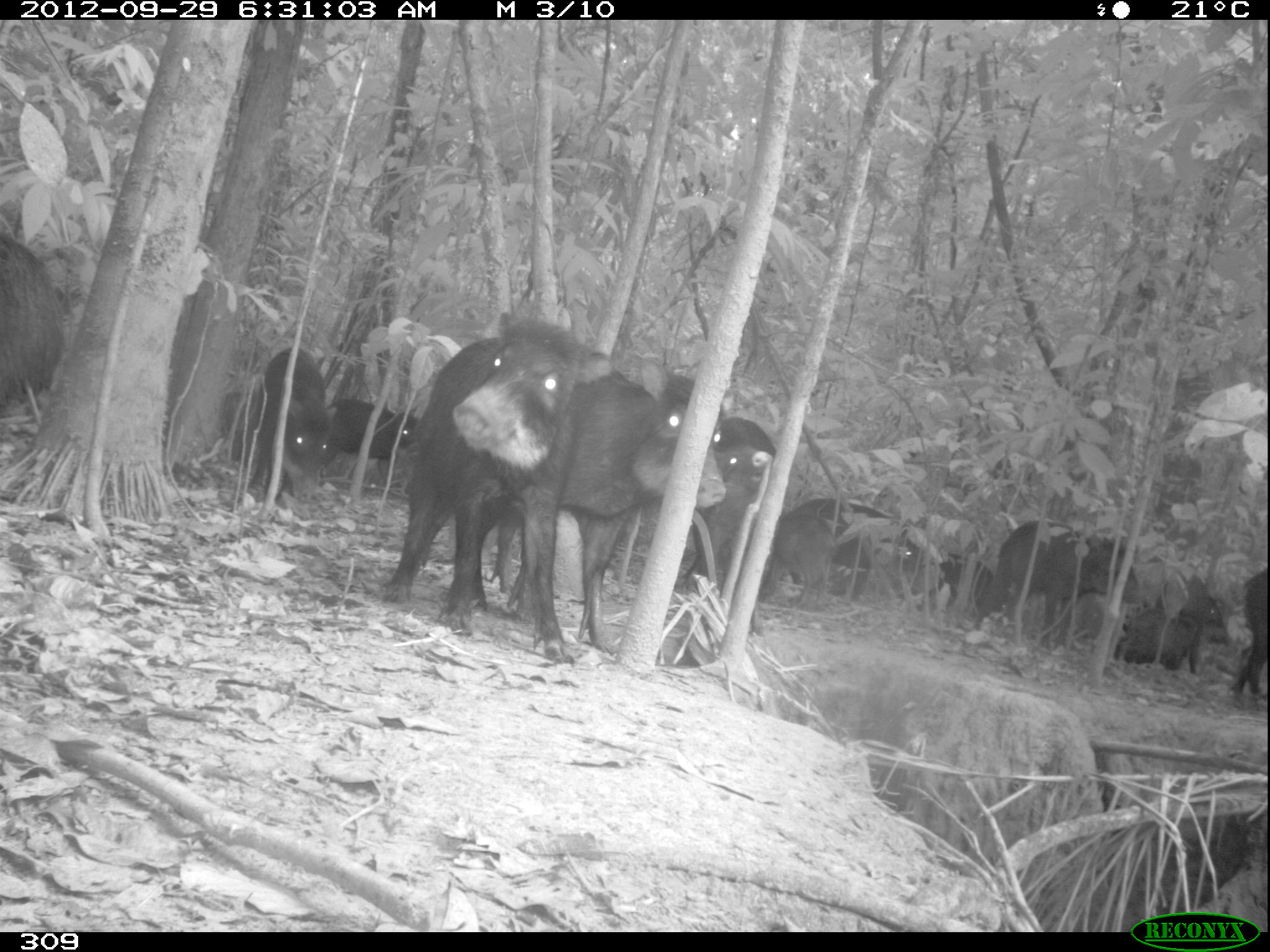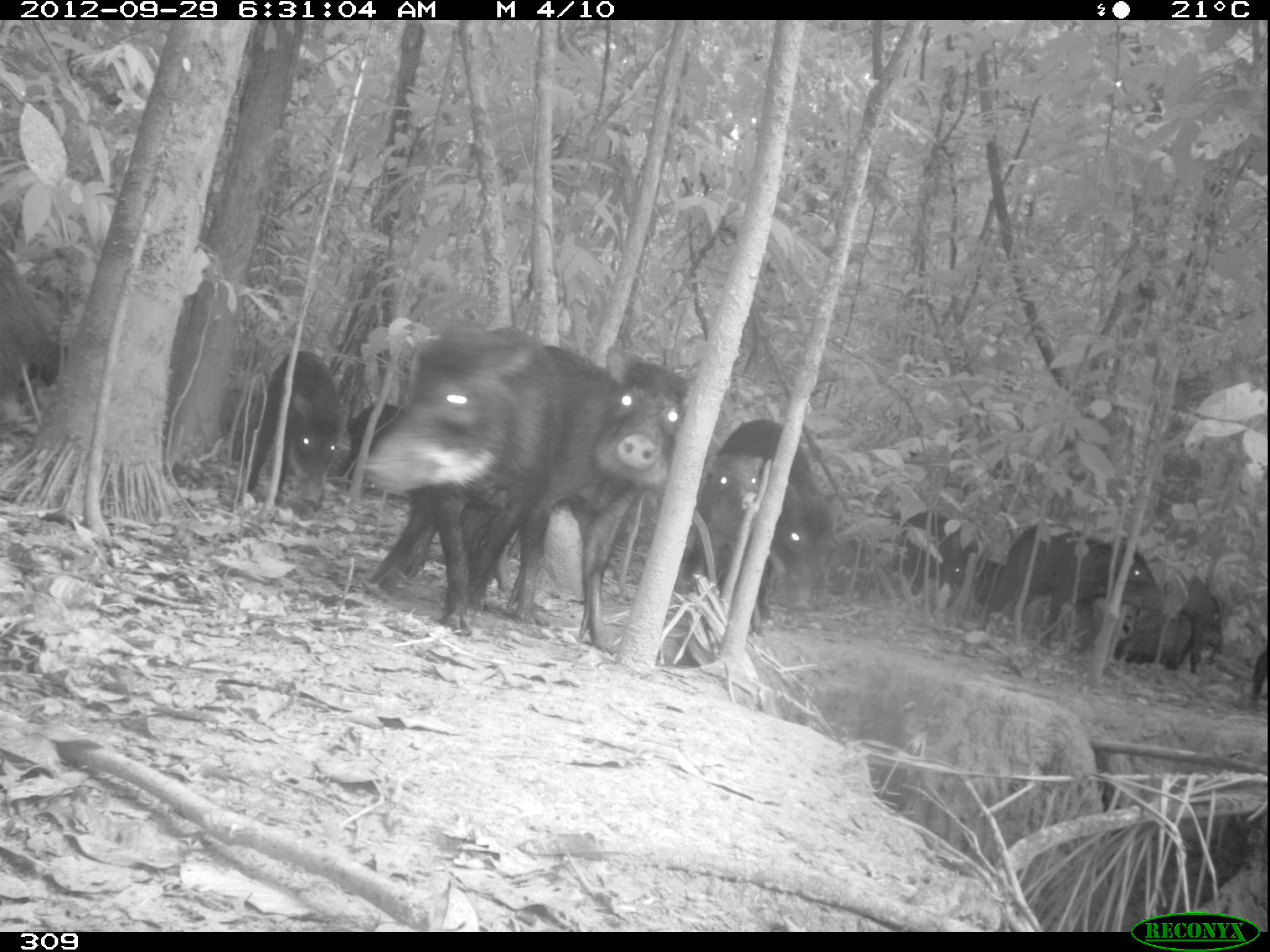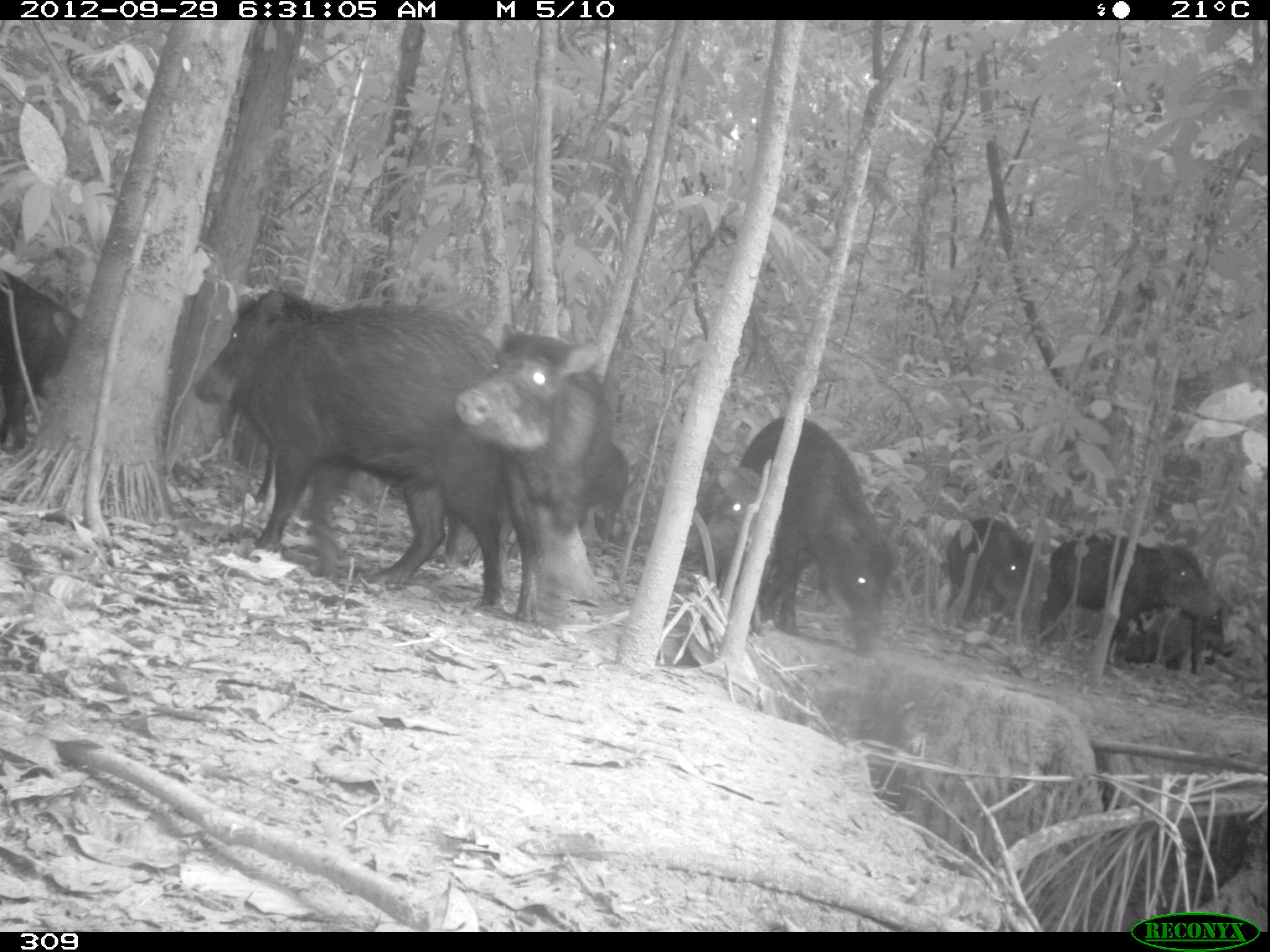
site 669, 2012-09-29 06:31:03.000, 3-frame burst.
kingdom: Animalia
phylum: Chordata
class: Mammalia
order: Artiodactyla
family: Tayassuidae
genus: Tayassu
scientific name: Tayassu pecari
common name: white-lipped peccary